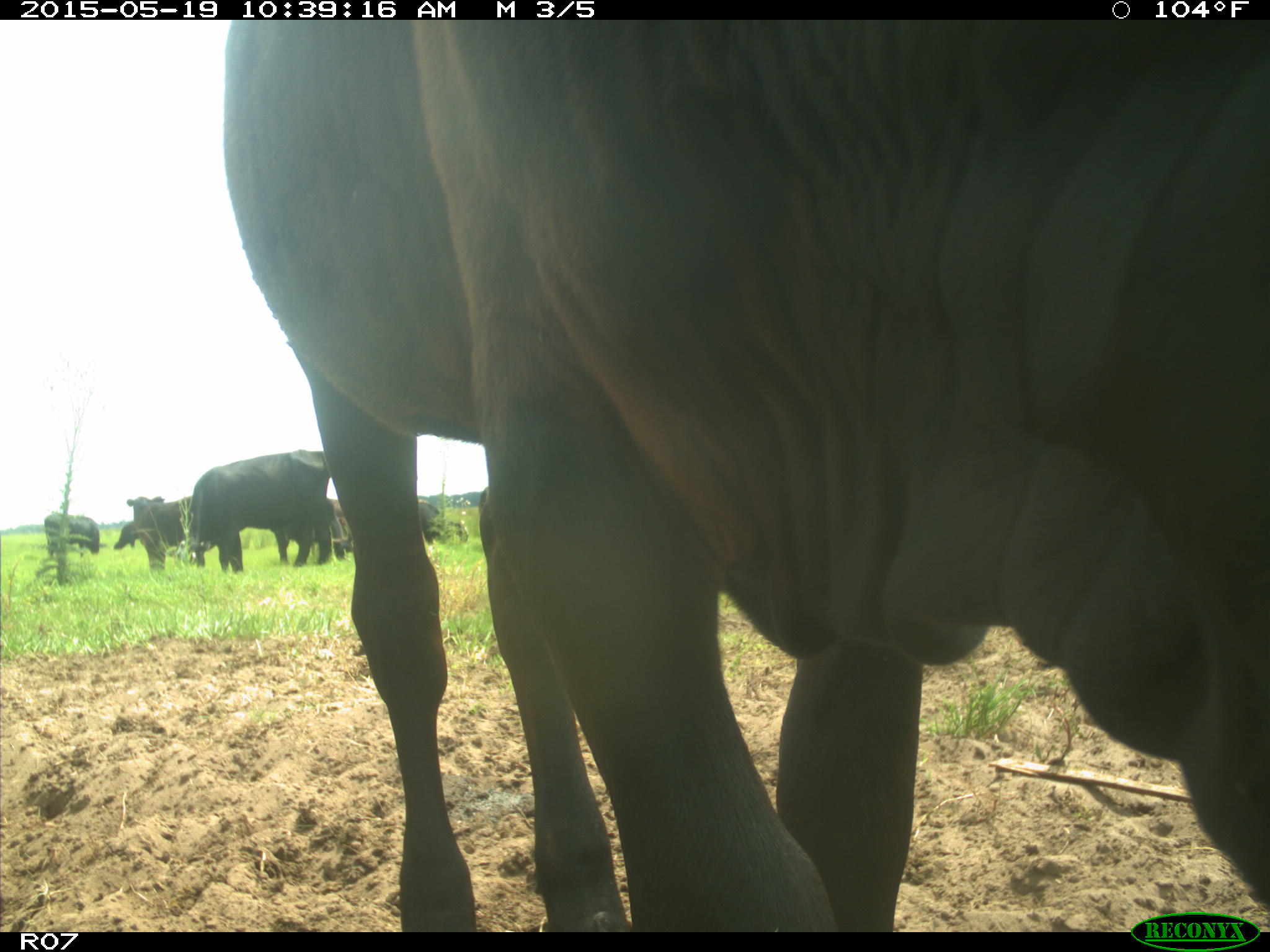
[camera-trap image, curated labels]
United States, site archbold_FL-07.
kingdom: Animalia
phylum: Chordata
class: Mammalia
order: Artiodactyla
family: Bovidae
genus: Bos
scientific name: Bos taurus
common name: domestic cow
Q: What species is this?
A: Bos taurus (domestic cow).